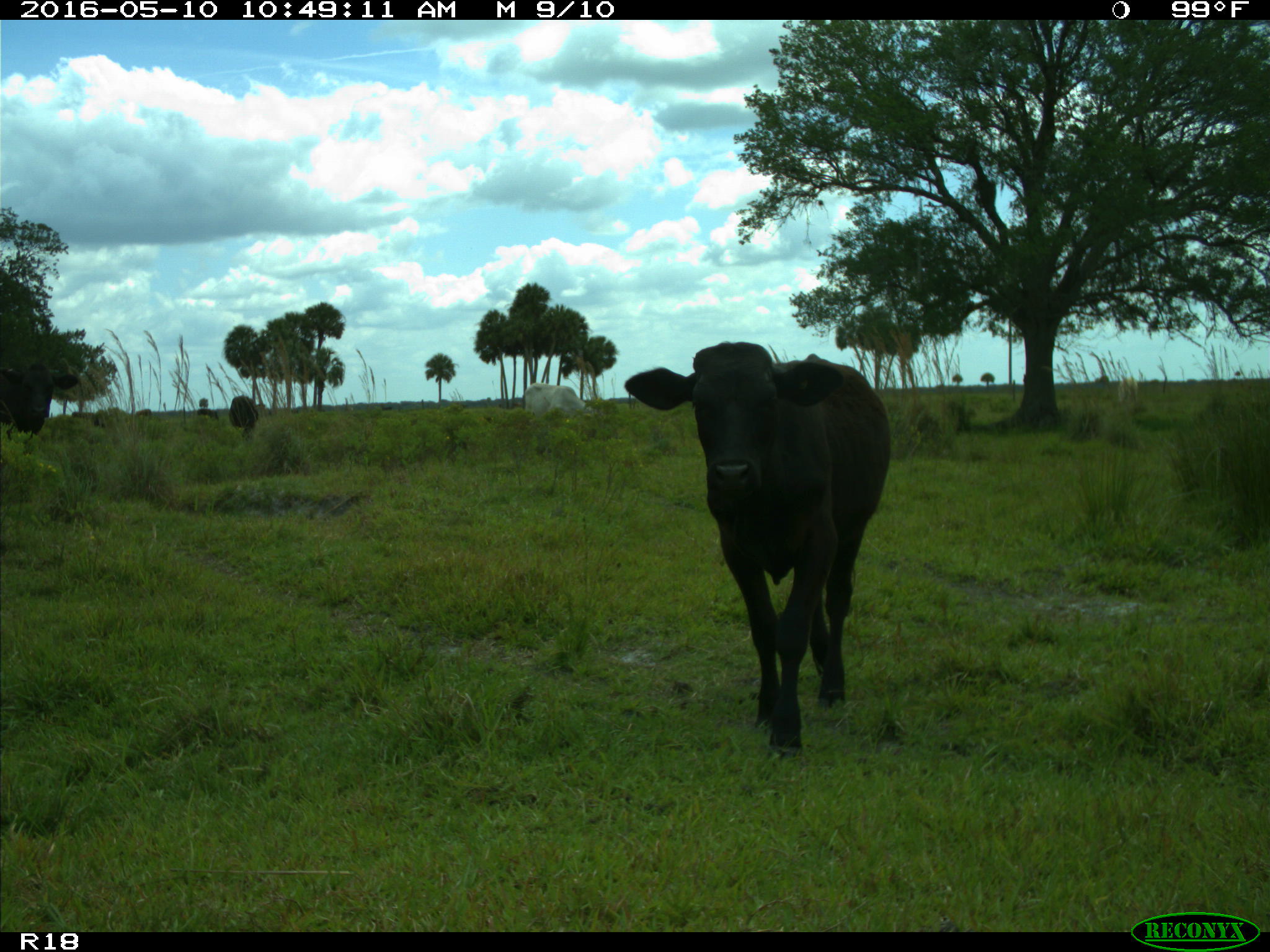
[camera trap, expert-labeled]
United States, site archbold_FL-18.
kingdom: Animalia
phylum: Chordata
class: Mammalia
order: Artiodactyla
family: Bovidae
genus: Bos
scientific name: Bos taurus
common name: domestic cow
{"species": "Bos taurus (domestic cow)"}